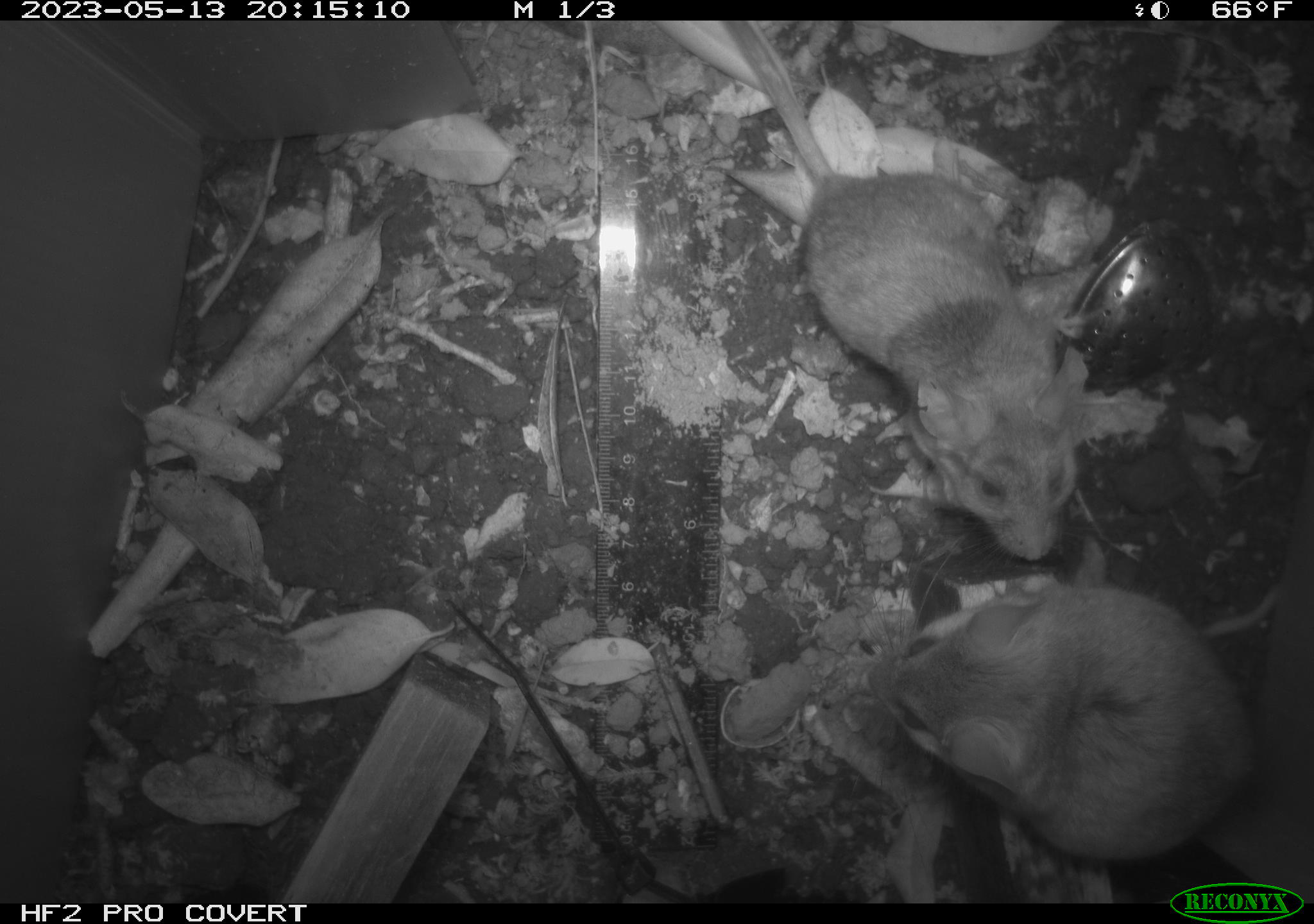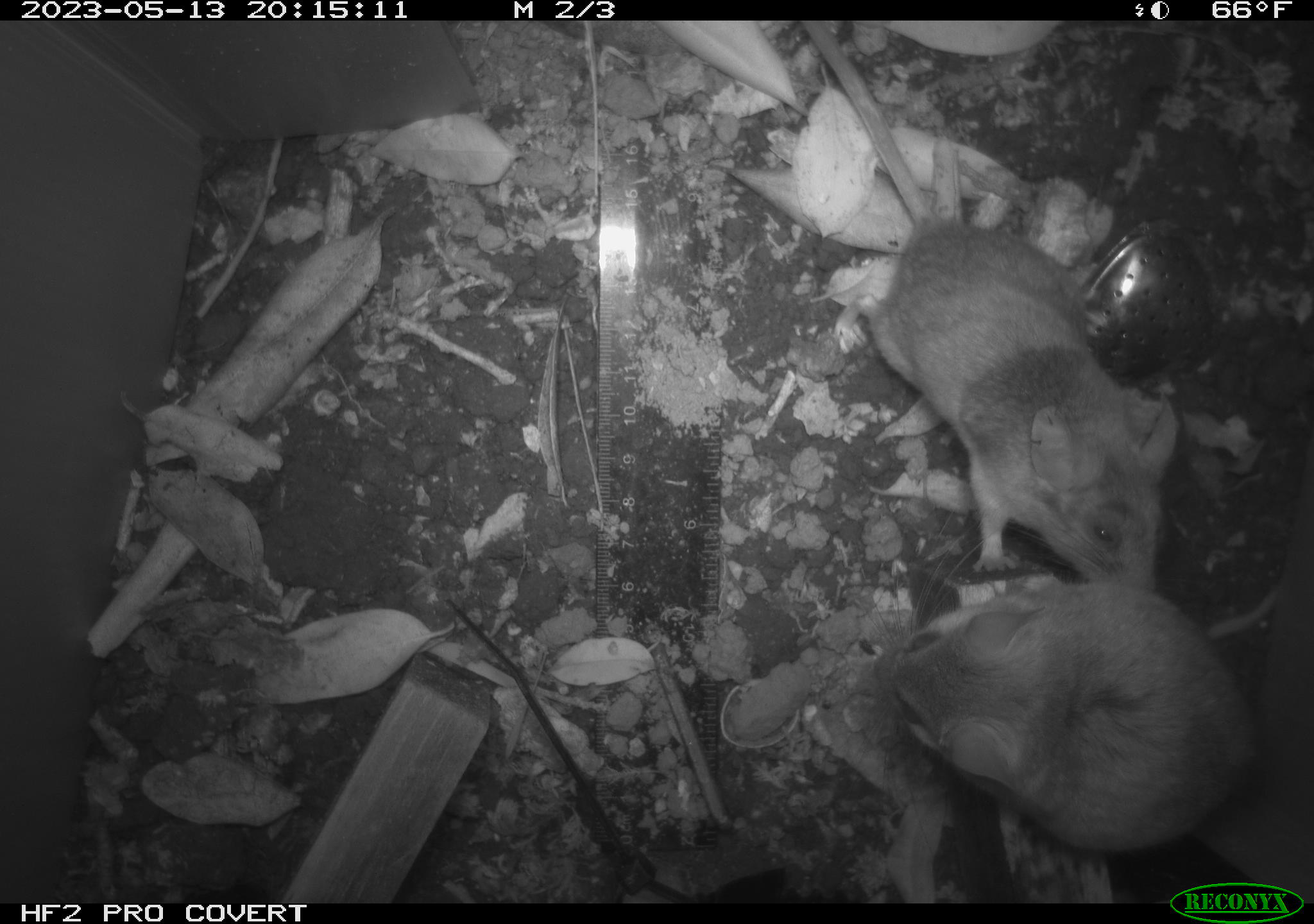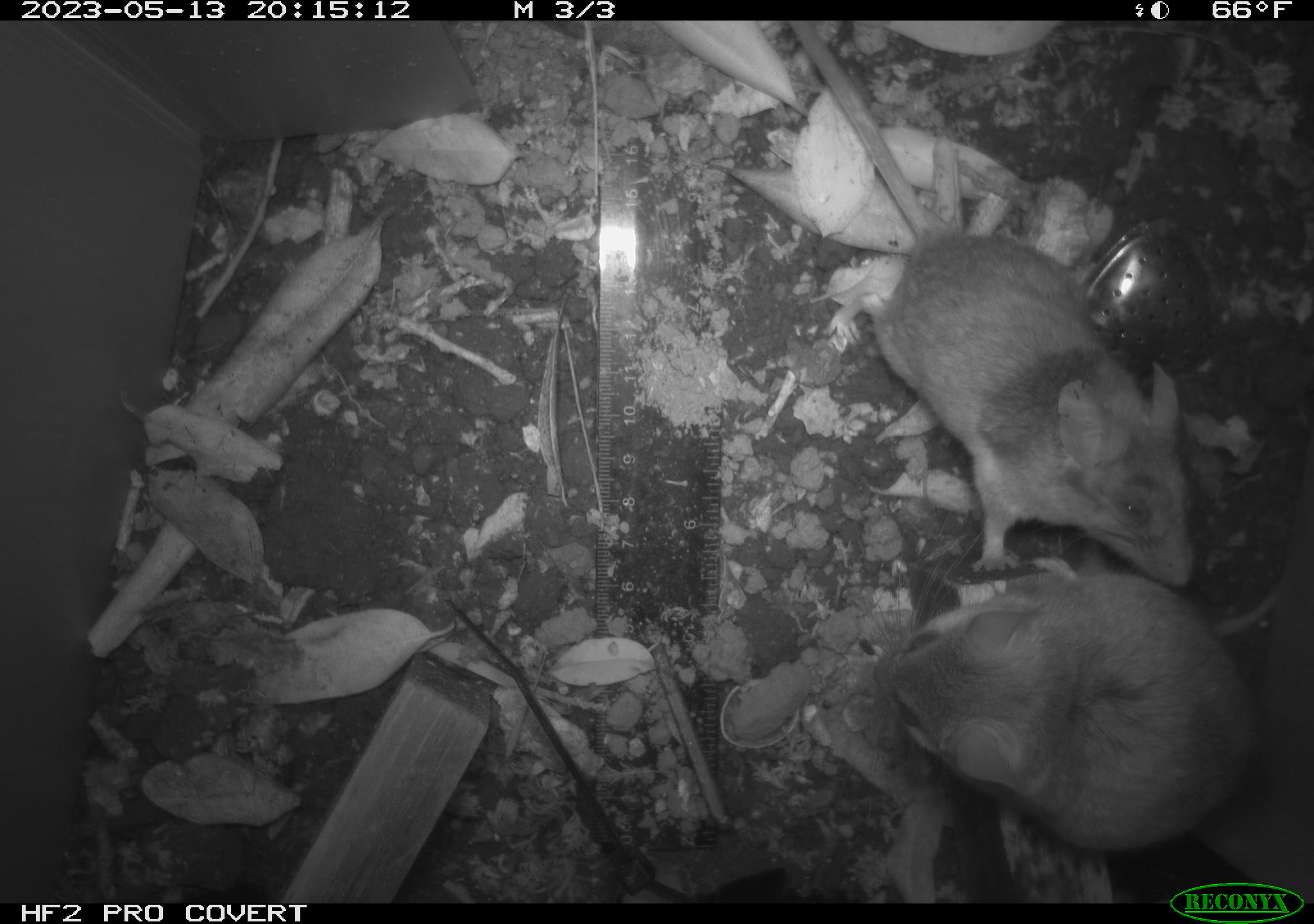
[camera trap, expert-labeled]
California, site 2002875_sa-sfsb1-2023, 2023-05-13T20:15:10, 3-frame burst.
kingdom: Animalia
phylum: Chordata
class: Mammalia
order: Rodentia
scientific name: Rodentia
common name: mouse species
Mouse species (Rodentia).